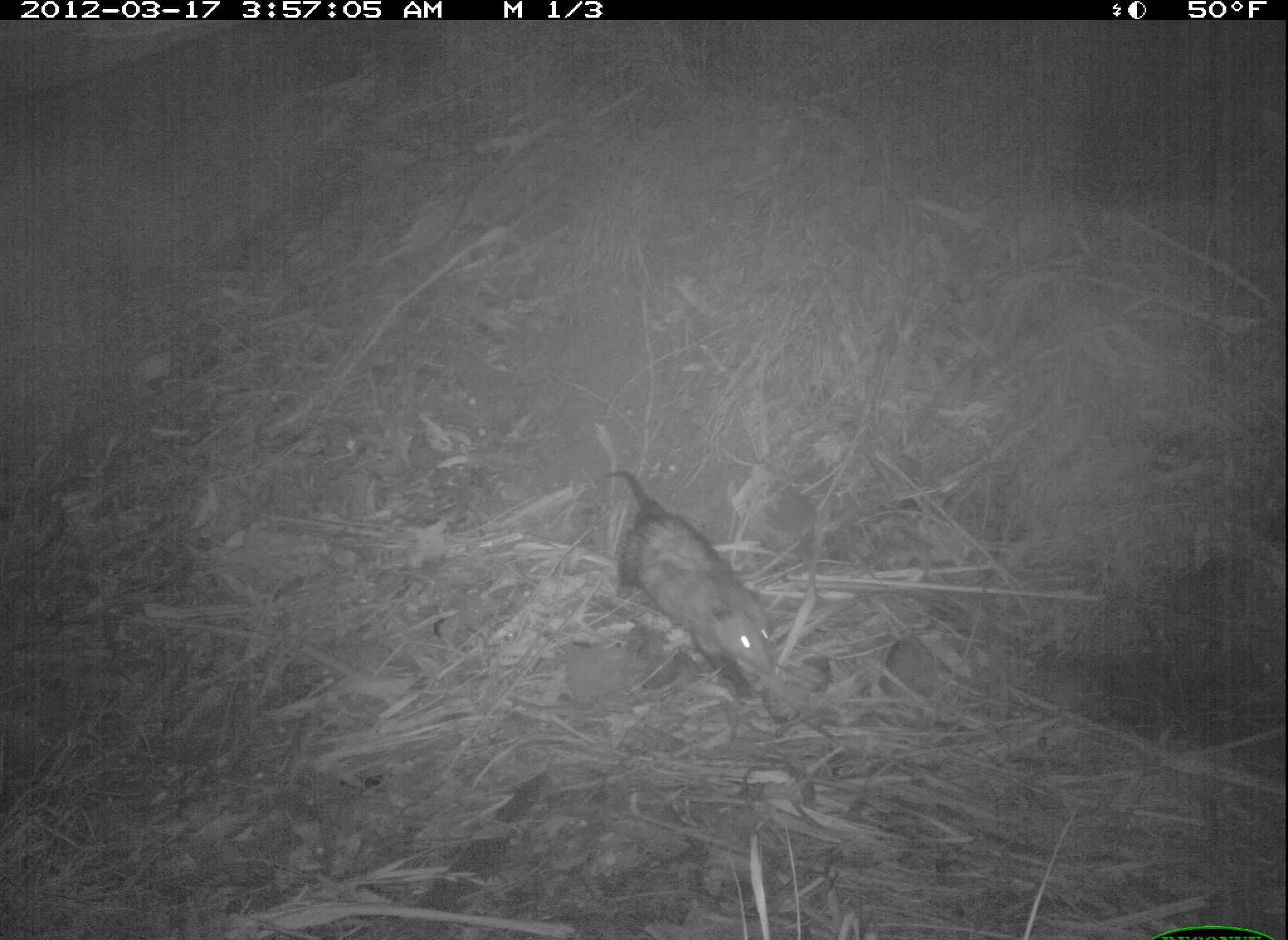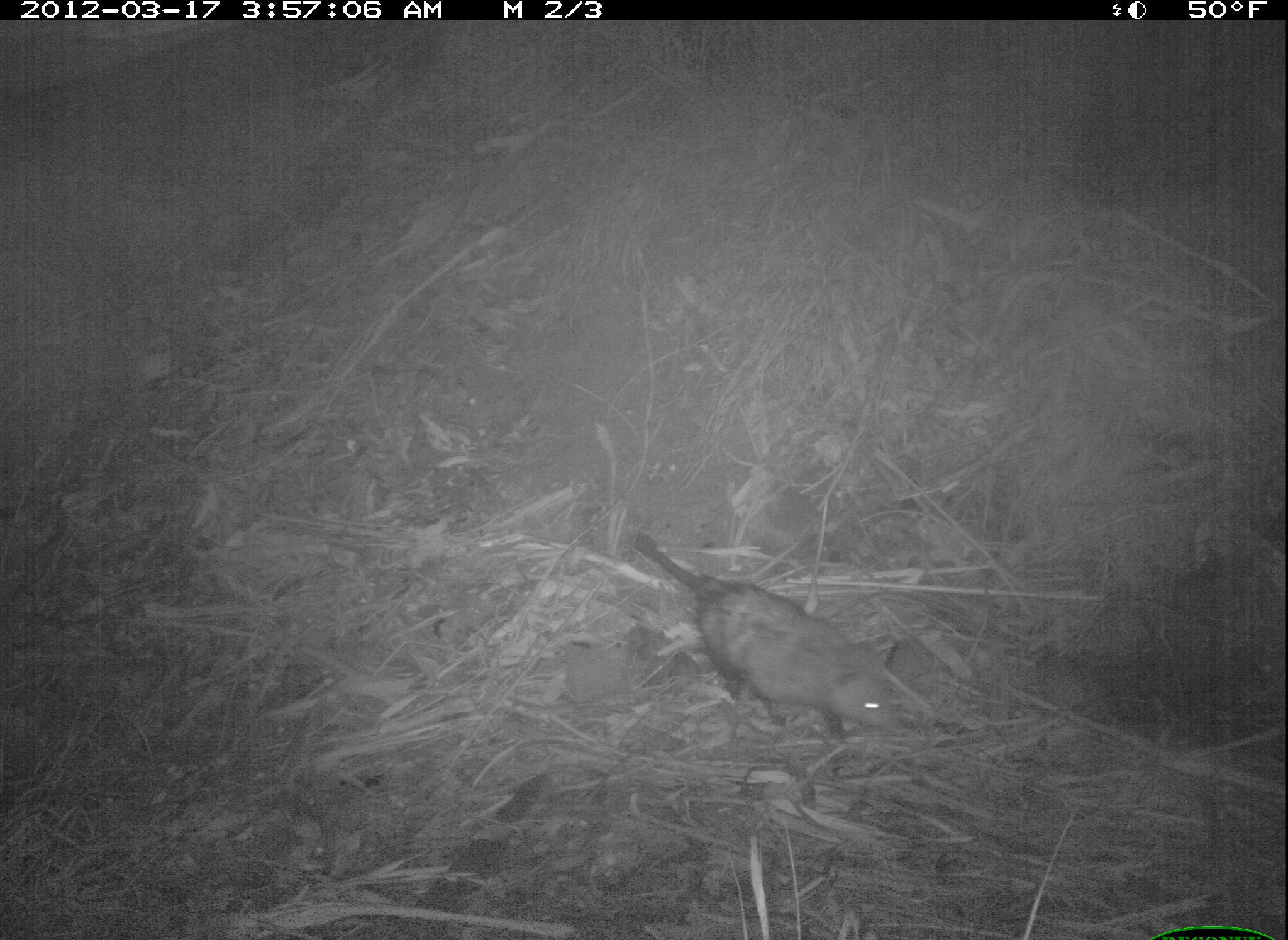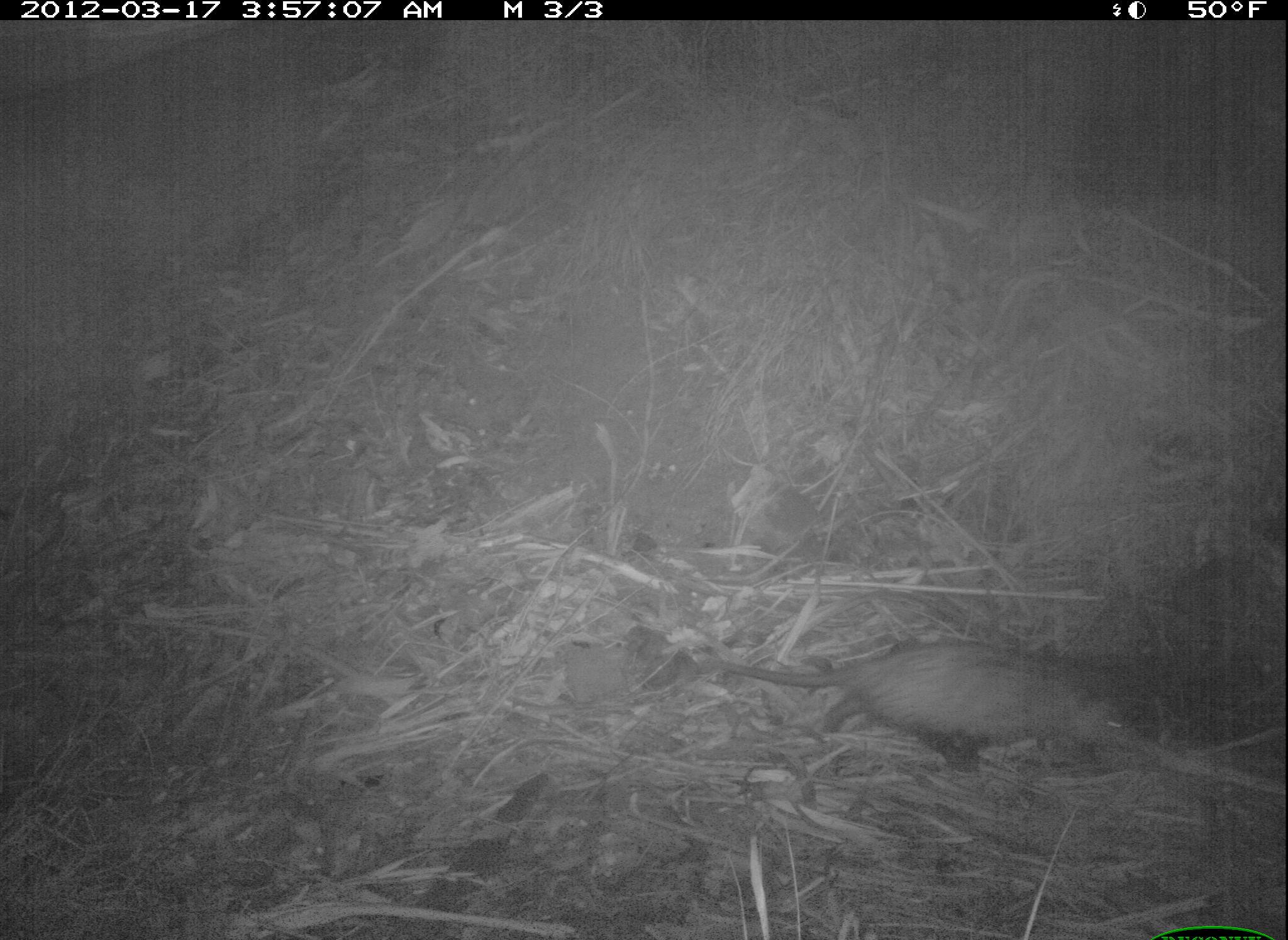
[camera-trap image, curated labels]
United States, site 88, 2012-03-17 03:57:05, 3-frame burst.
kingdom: Animalia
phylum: Chordata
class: Mammalia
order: Didelphimorphia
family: Didelphidae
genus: Didelphis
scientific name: Didelphis virginiana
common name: virginia opossum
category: opossum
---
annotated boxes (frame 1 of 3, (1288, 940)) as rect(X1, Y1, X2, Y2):
opossum: rect(570, 428, 807, 728)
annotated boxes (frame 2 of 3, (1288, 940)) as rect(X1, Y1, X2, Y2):
opossum: rect(623, 522, 924, 741)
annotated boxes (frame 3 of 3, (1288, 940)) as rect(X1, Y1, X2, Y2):
opossum: rect(765, 627, 1137, 786)